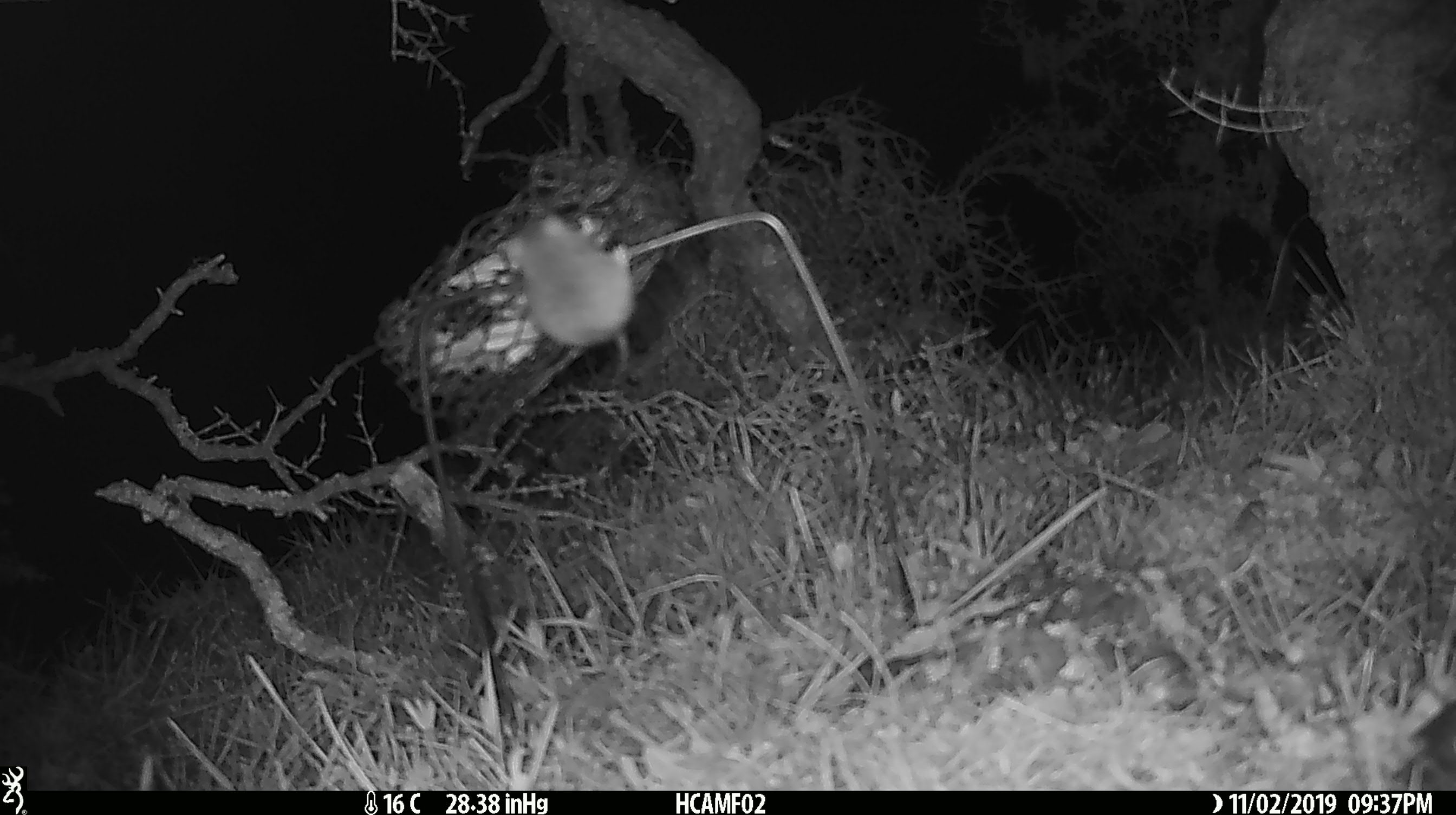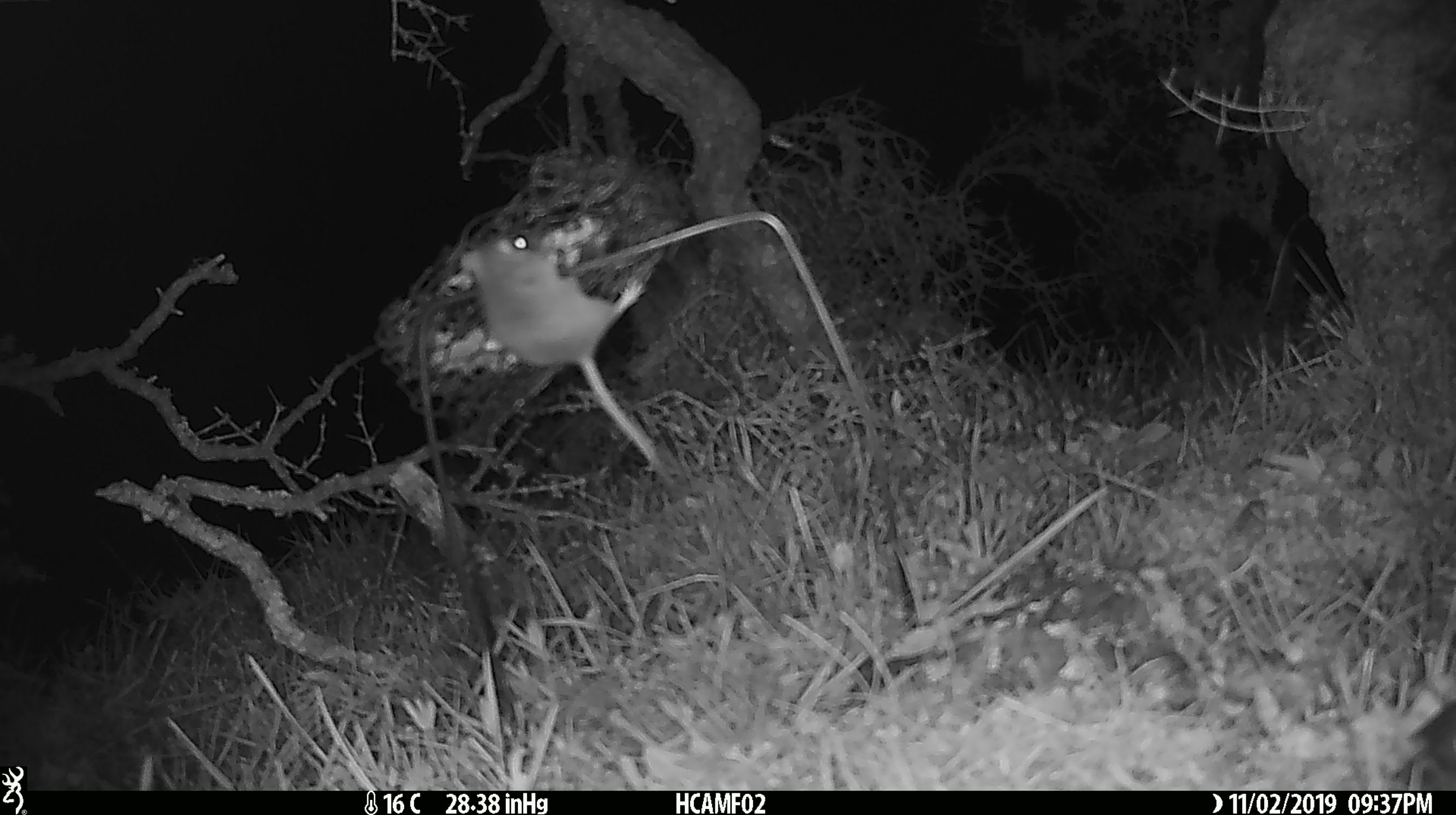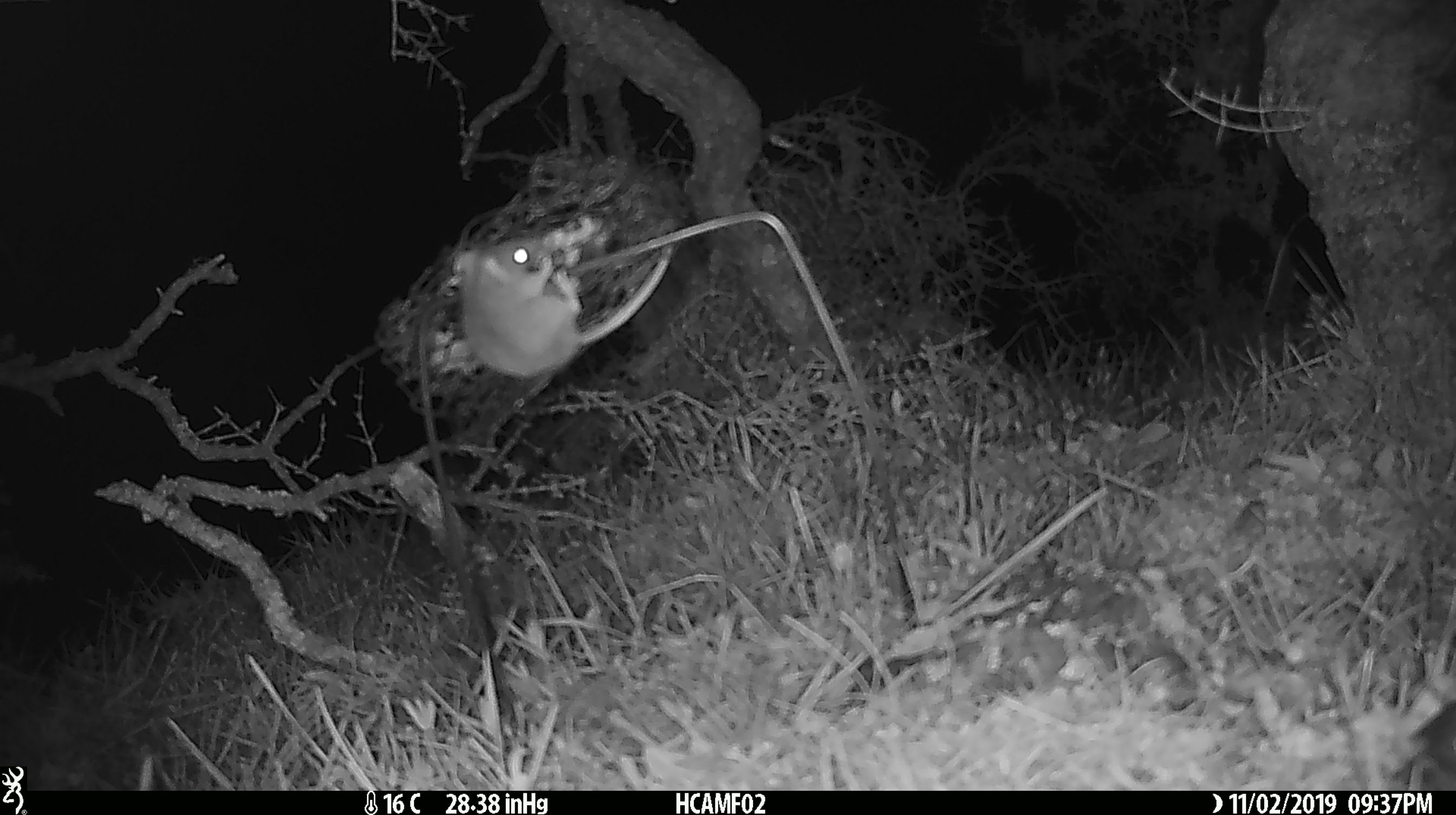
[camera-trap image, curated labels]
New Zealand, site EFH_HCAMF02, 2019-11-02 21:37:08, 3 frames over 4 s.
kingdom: Animalia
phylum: Chordata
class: Mammalia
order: Rodentia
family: Muridae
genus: Mus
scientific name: Mus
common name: mouse